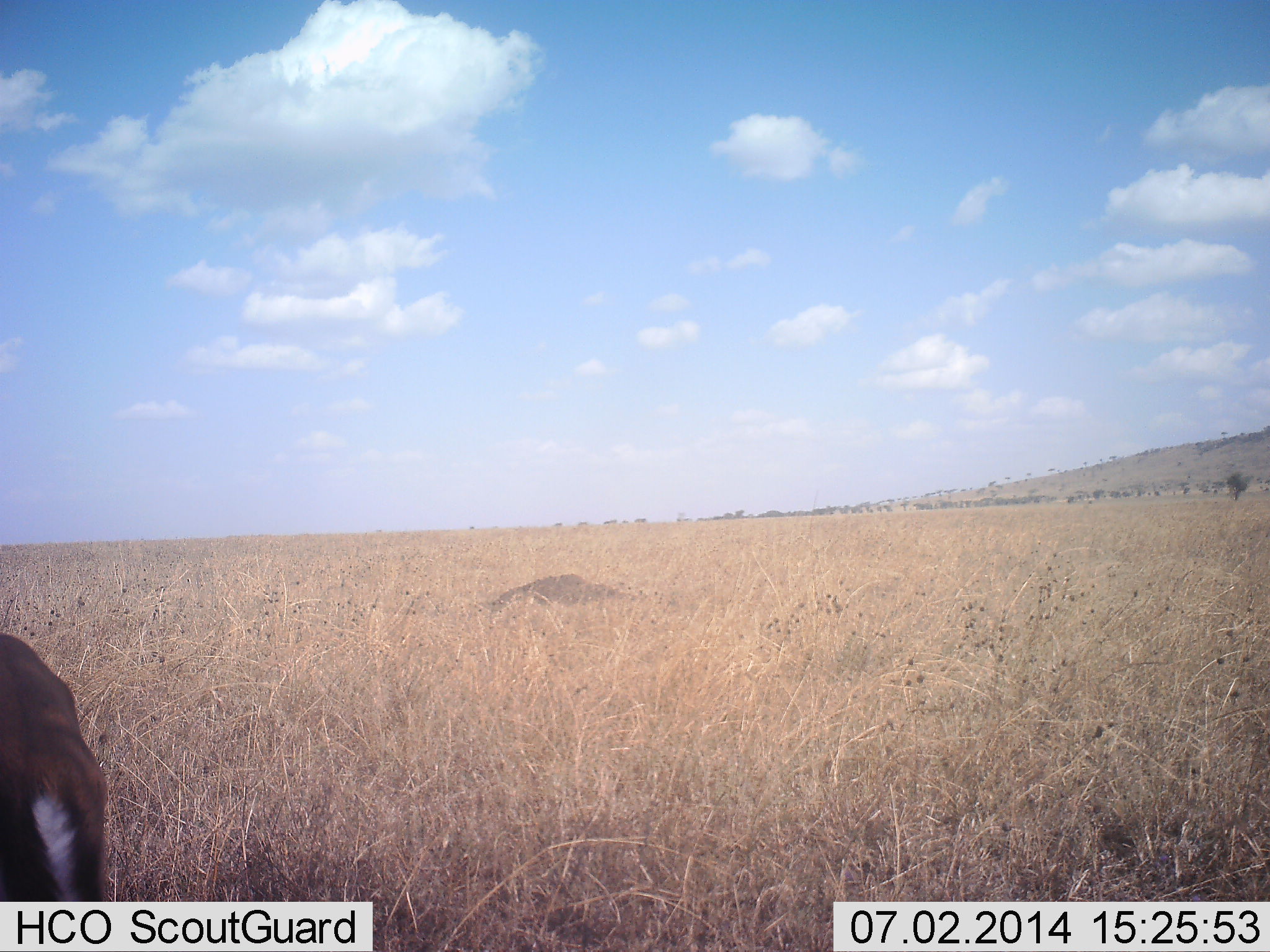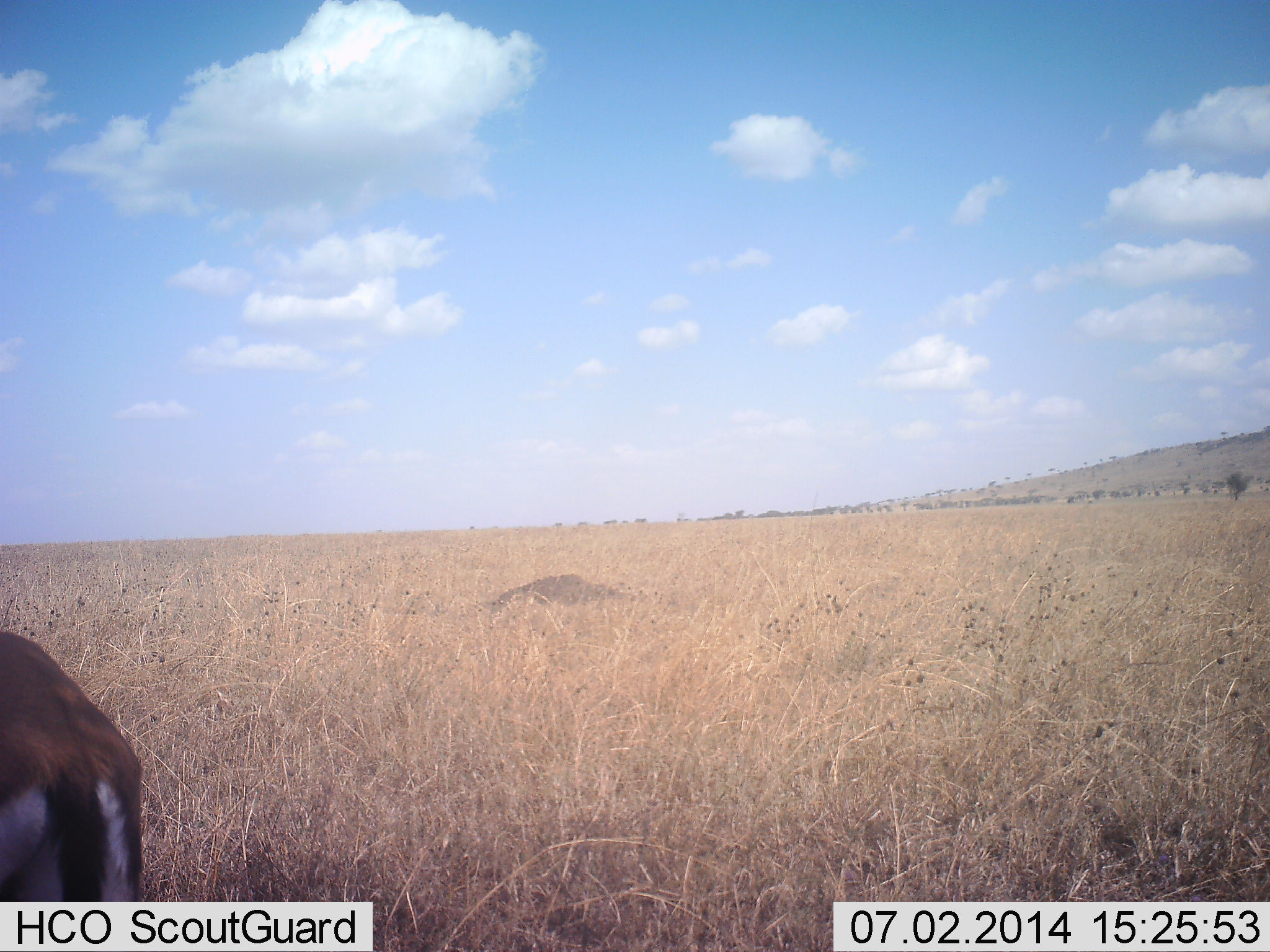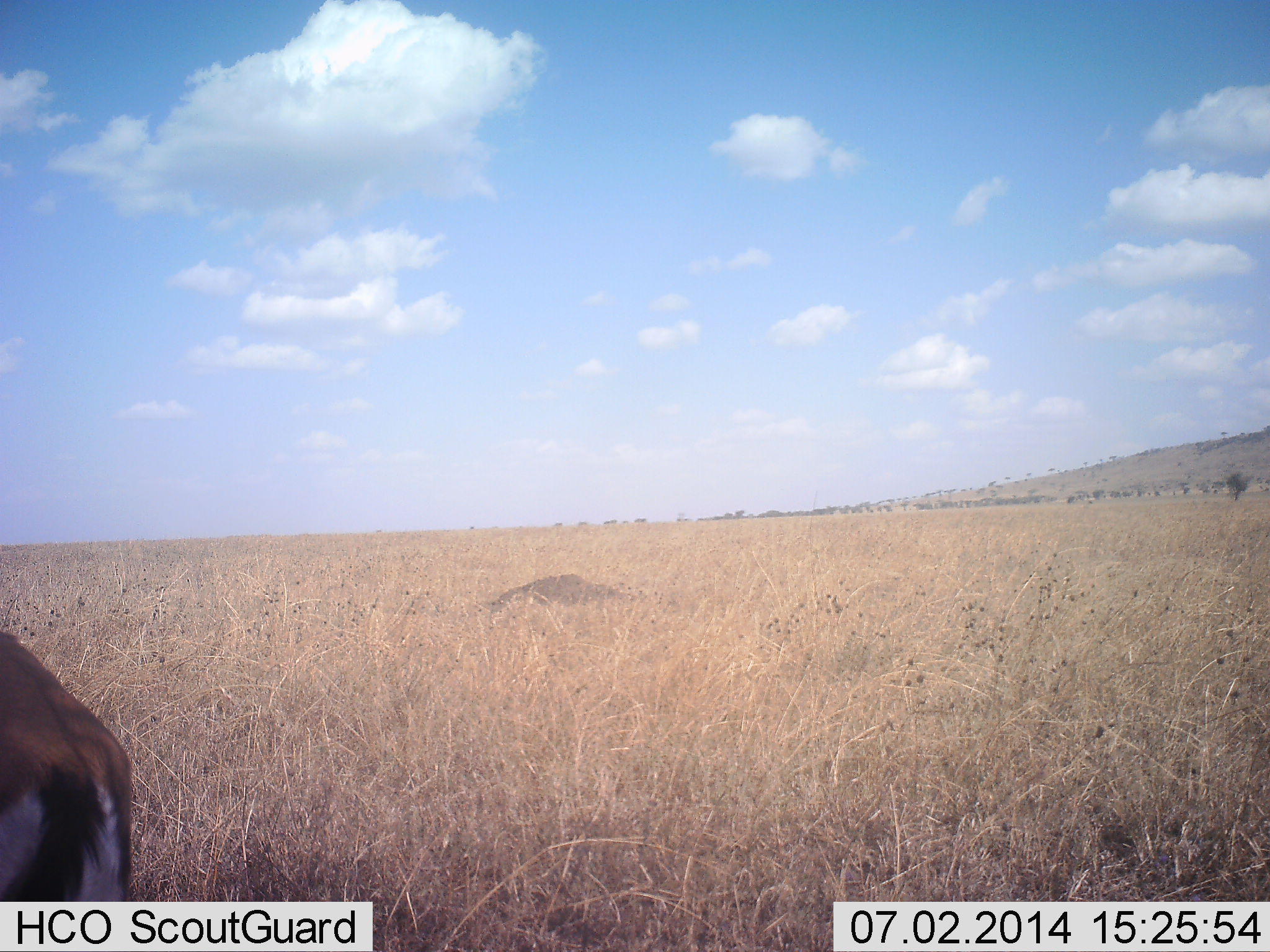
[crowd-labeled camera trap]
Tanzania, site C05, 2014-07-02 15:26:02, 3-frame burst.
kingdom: Animalia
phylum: Chordata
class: Mammalia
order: Artiodactyla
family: Bovidae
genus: Eudorcas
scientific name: Eudorcas thomsonii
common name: thomson's gazelle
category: gazellethomsons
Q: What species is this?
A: Gazellethomsons (thomson's gazelle) (Eudorcas thomsonii).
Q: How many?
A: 1.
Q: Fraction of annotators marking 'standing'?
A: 70%.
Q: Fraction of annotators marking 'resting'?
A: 10%.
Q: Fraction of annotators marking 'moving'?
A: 30%.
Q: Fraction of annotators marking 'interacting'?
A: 0%.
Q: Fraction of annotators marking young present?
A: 0%.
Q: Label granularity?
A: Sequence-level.